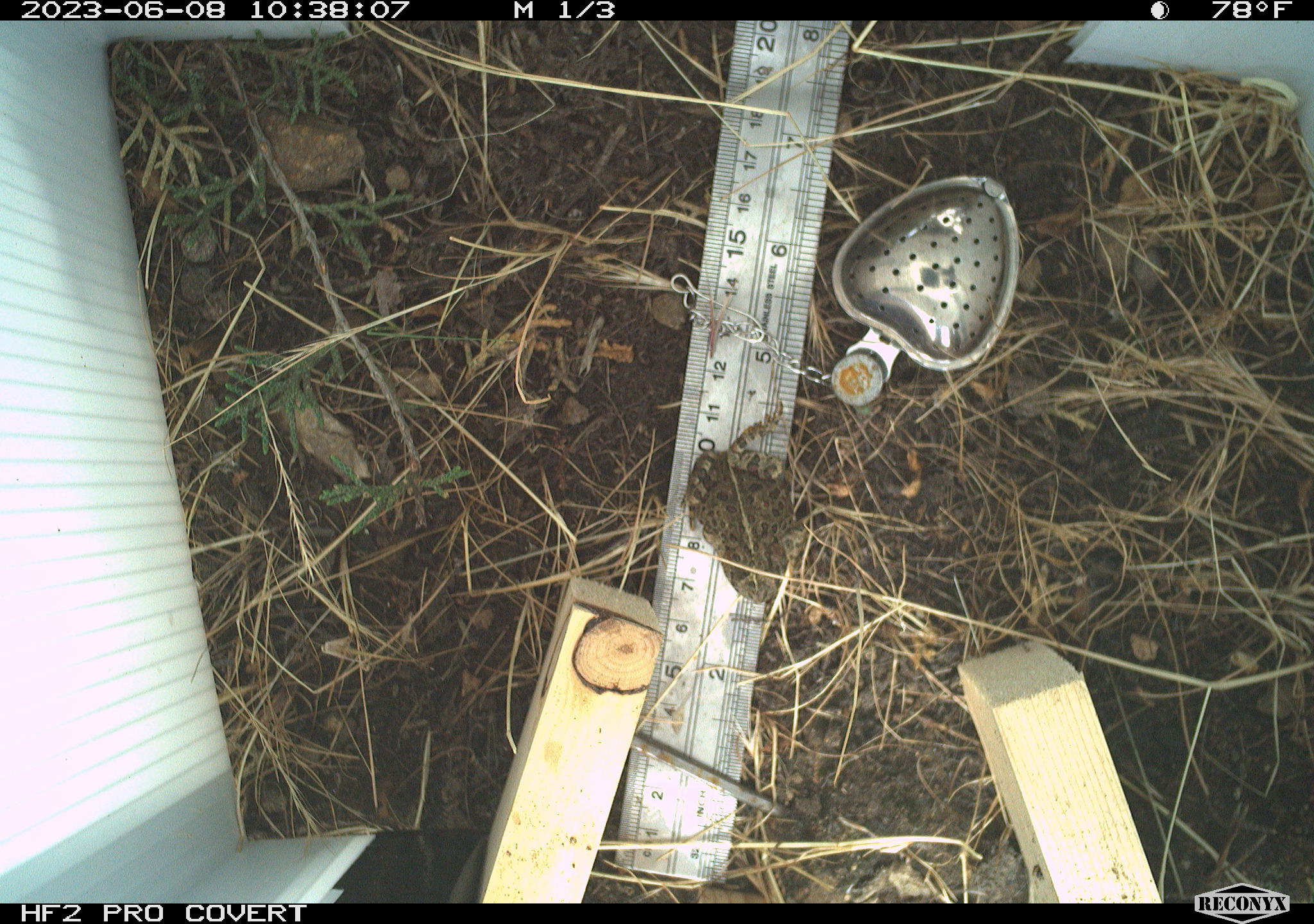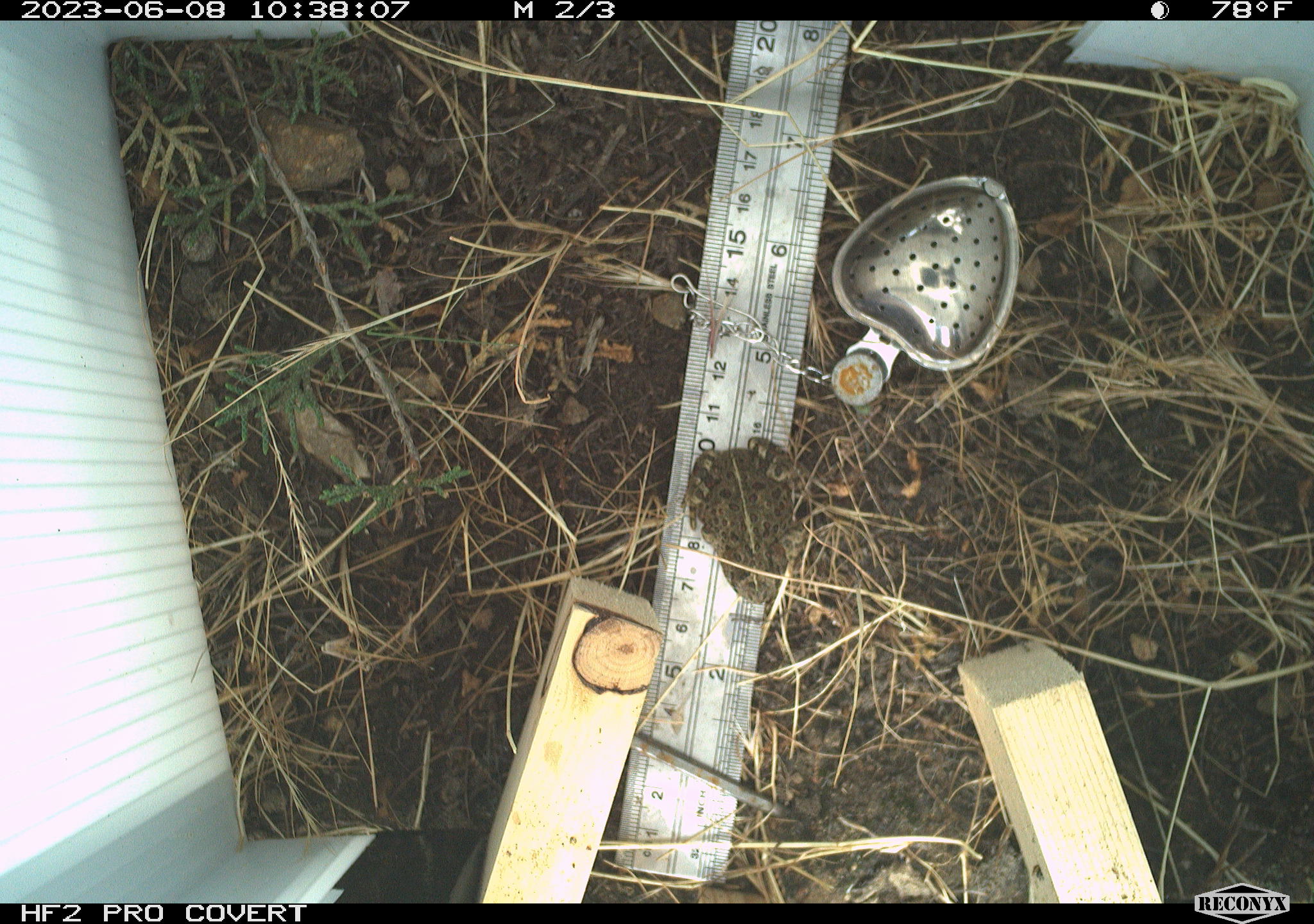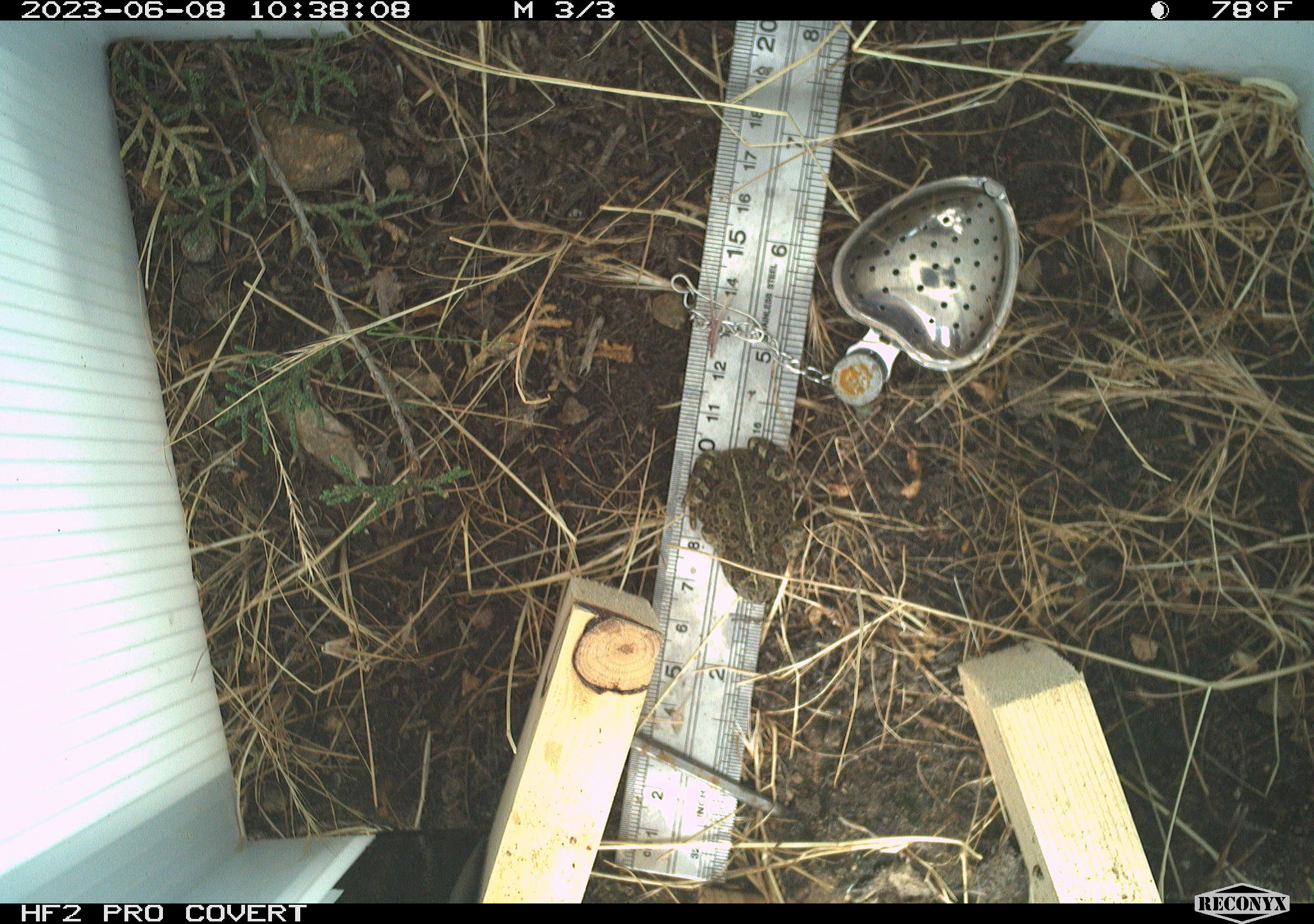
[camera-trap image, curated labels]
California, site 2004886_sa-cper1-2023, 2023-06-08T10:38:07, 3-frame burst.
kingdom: Animalia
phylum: Chordata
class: Amphibia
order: Anura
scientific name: Anura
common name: frogs